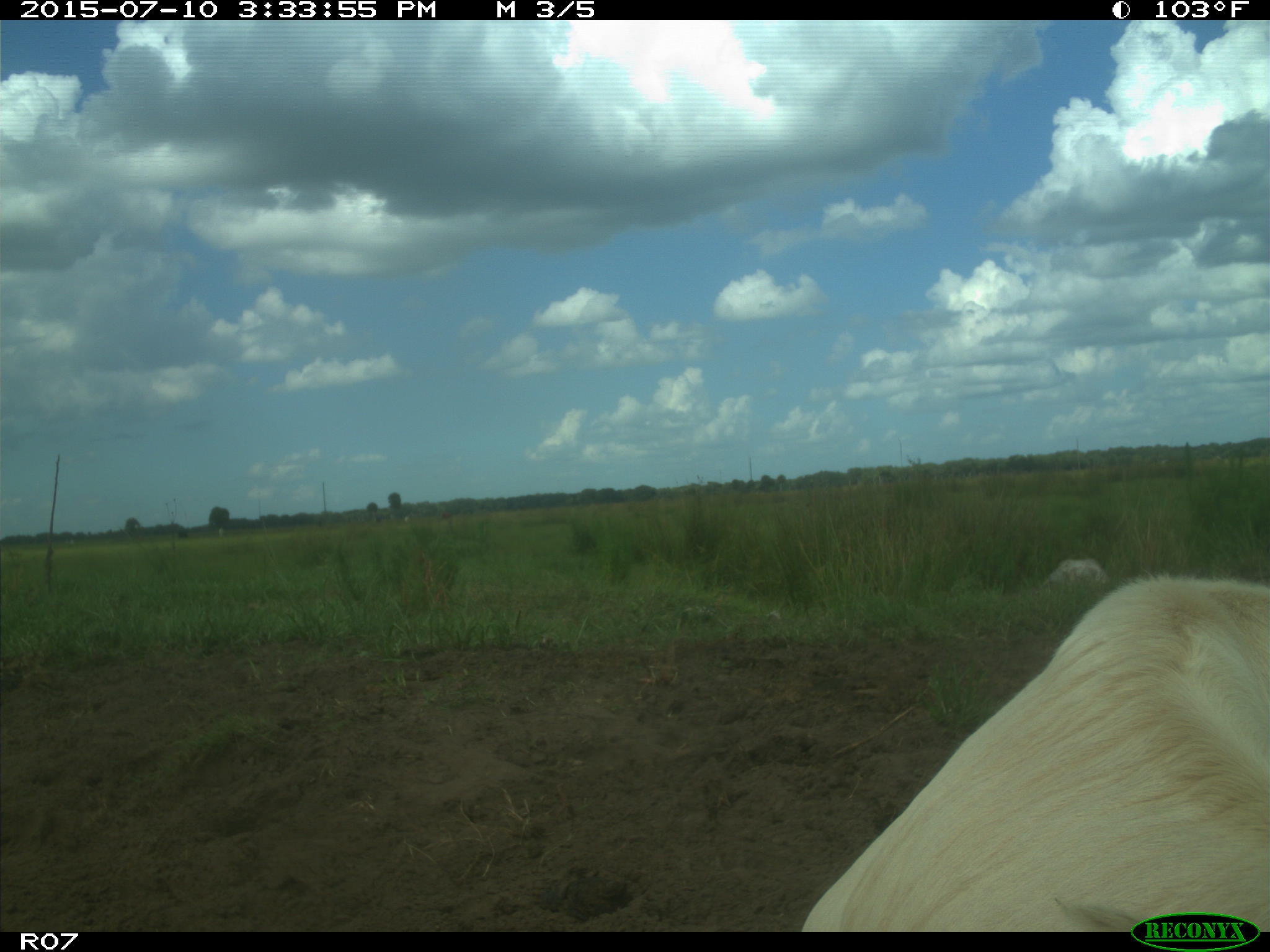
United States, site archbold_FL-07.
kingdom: Animalia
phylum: Chordata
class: Mammalia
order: Artiodactyla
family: Bovidae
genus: Bos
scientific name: Bos taurus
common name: domestic cow